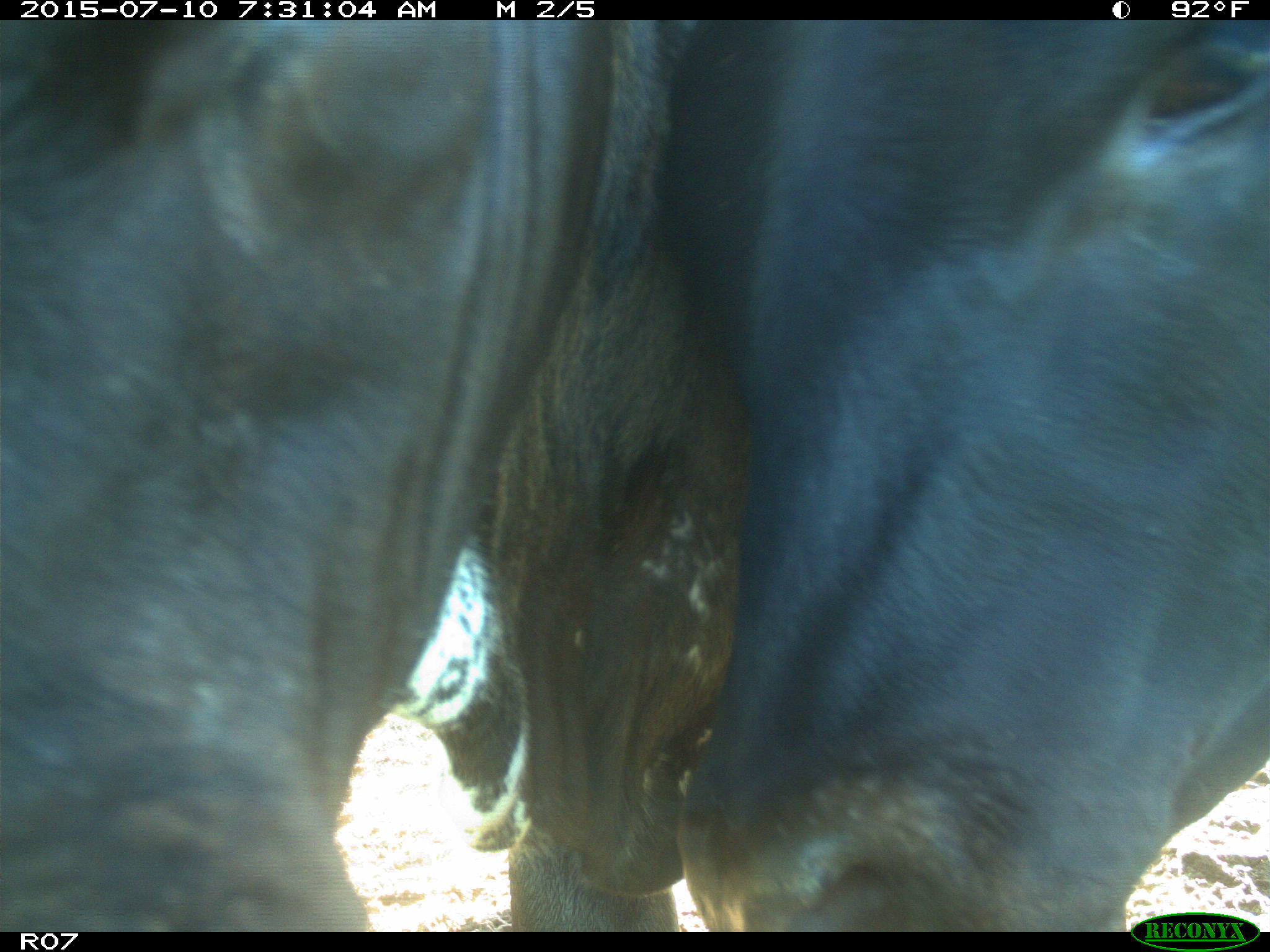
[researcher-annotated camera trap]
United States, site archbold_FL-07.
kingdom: Animalia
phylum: Chordata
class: Mammalia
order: Artiodactyla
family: Bovidae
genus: Bos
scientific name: Bos taurus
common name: domestic cow